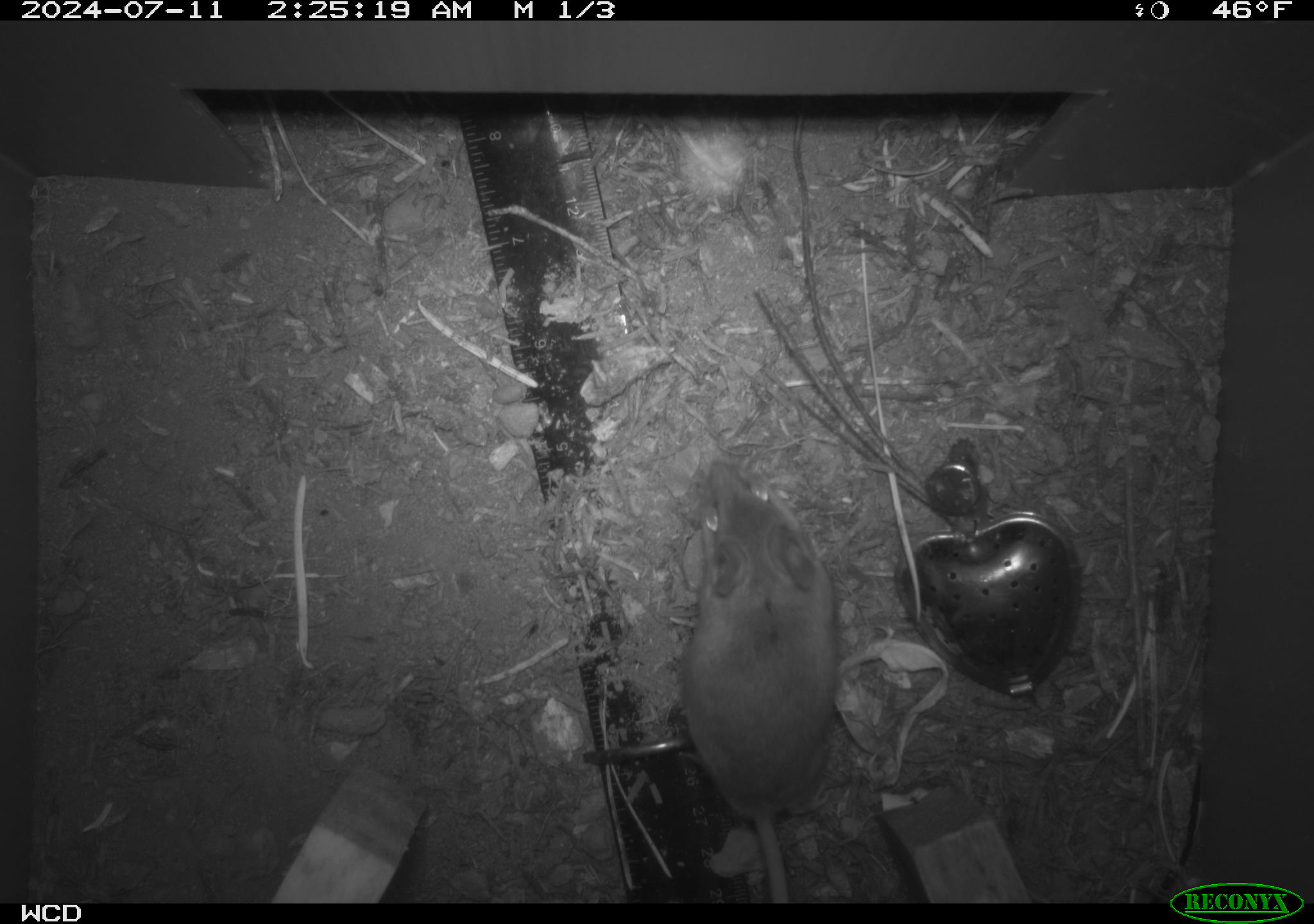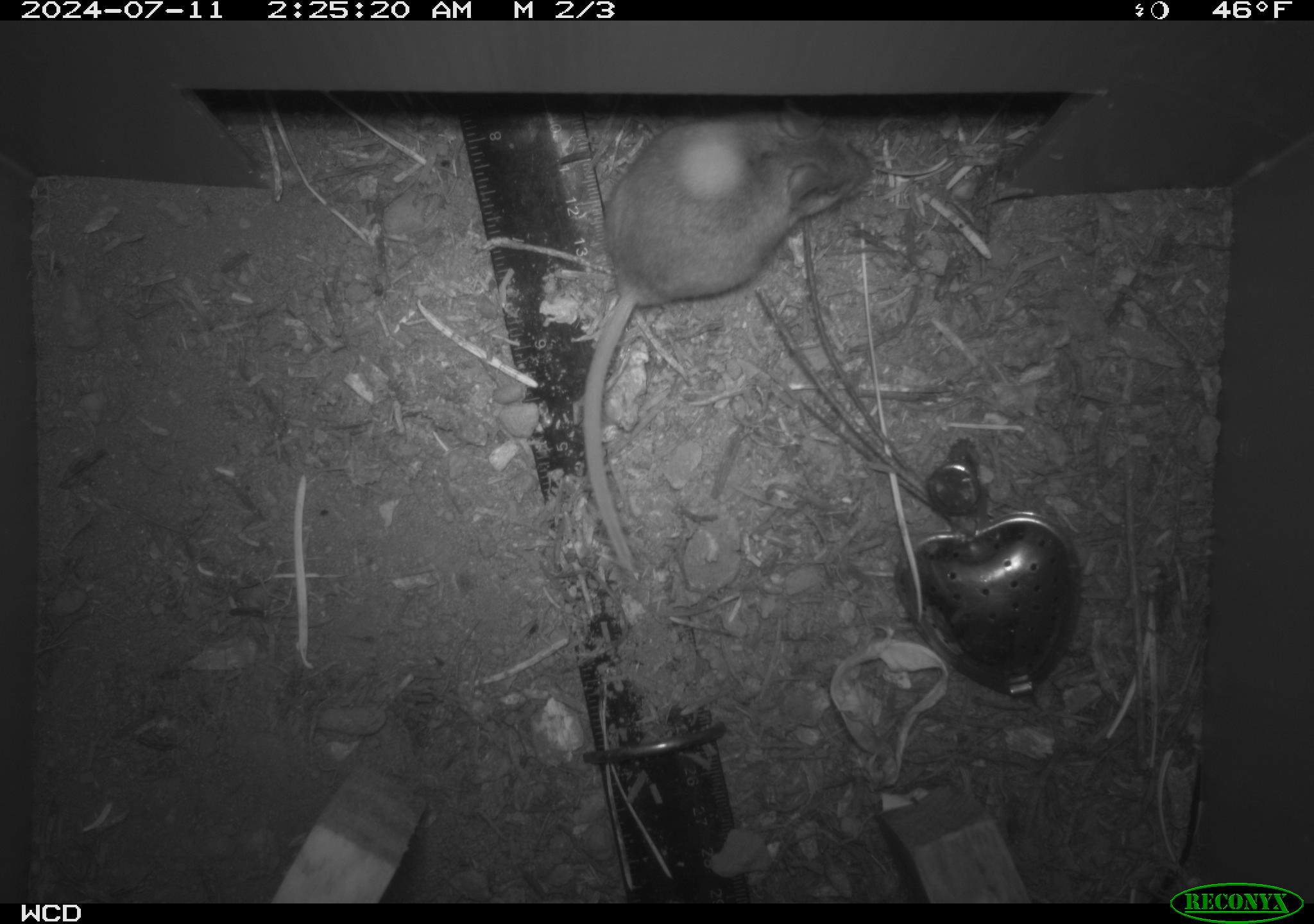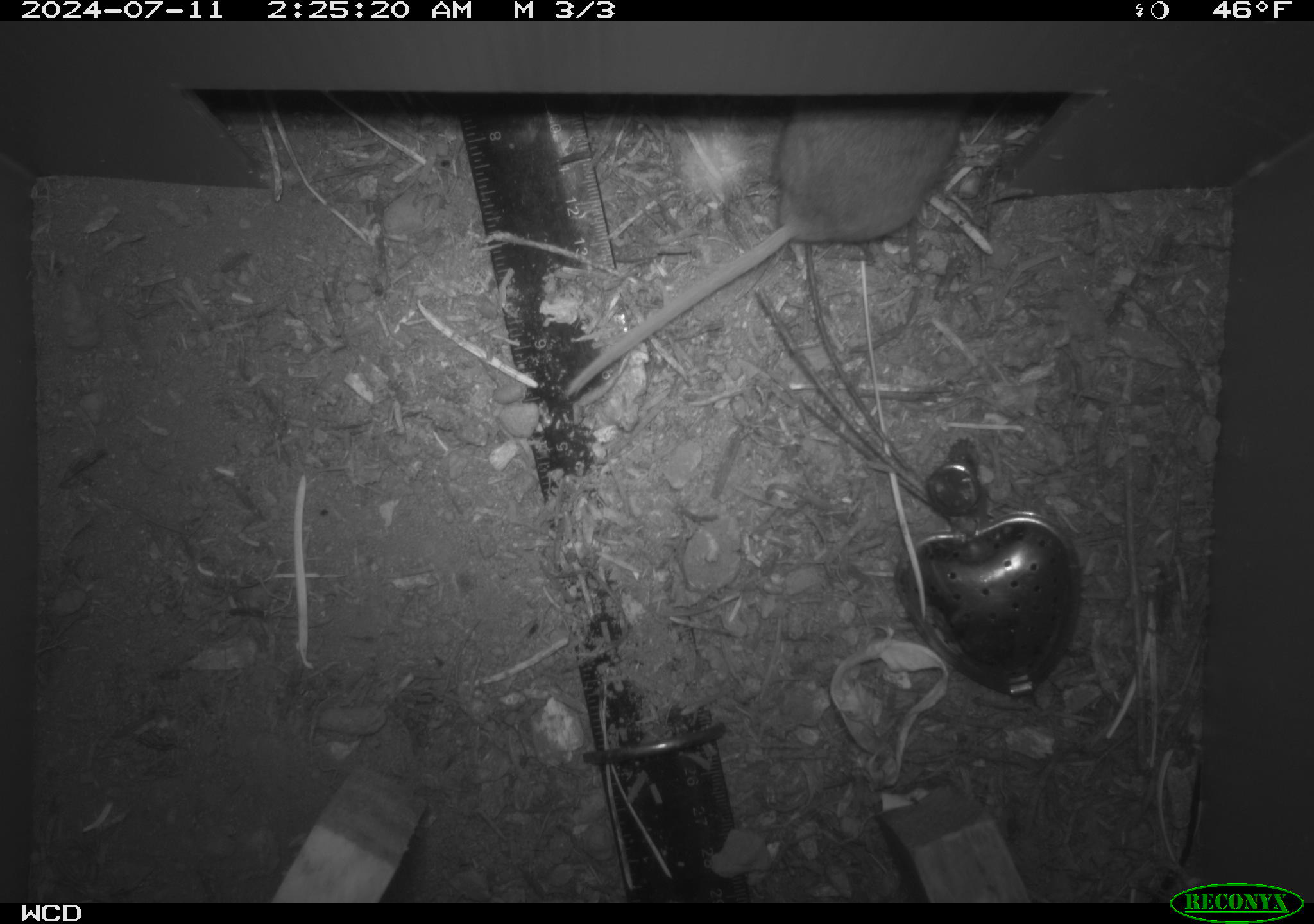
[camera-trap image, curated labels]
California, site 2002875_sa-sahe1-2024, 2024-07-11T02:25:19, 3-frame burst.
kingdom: Animalia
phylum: Chordata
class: Mammalia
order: Rodentia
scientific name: Rodentia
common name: mouse species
Mouse species (Rodentia).